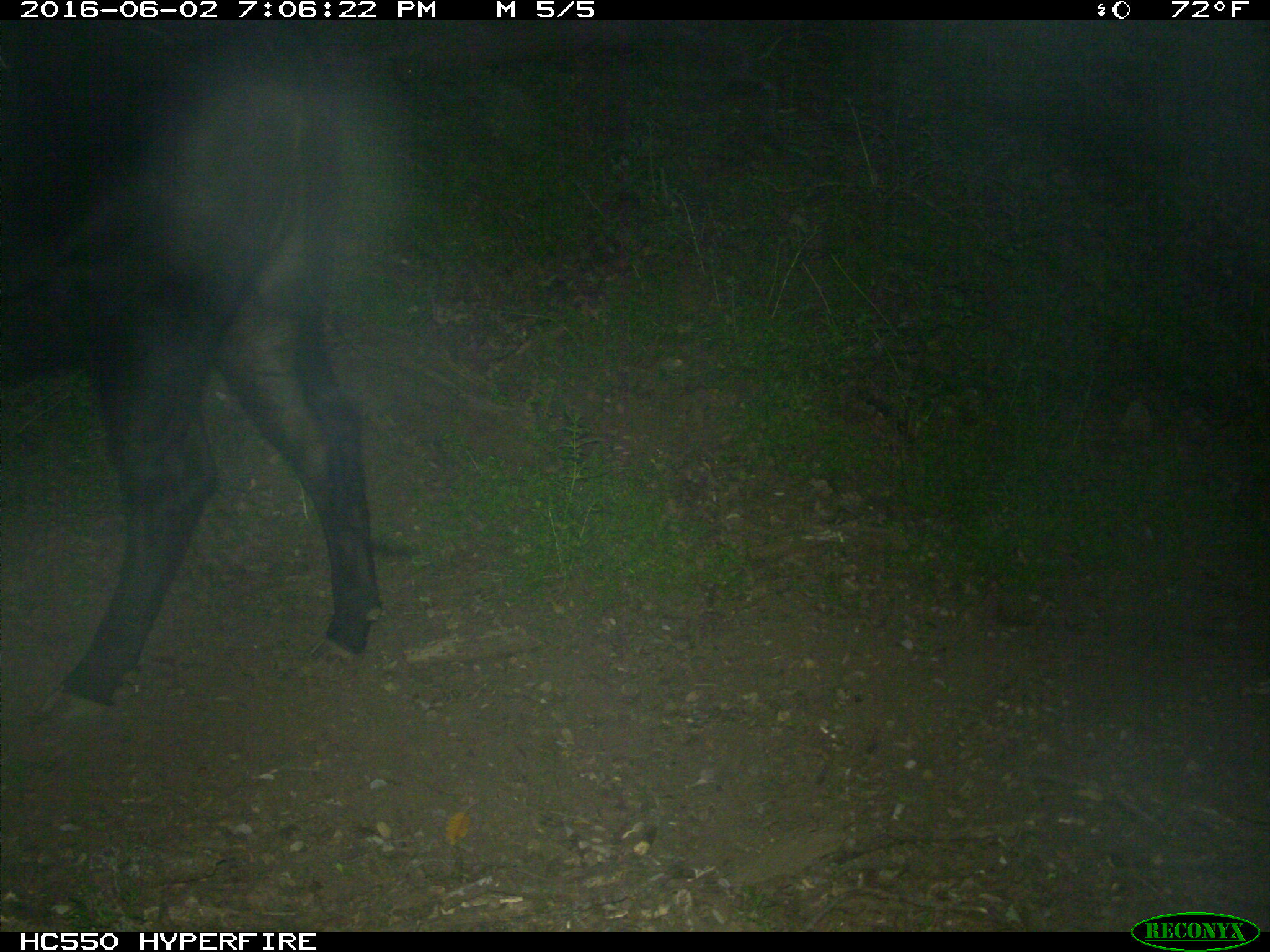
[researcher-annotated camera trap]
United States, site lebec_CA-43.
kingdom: Animalia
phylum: Chordata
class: Mammalia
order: Artiodactyla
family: Bovidae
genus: Bos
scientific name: Bos taurus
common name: domestic cow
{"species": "Bos taurus (domestic cow)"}